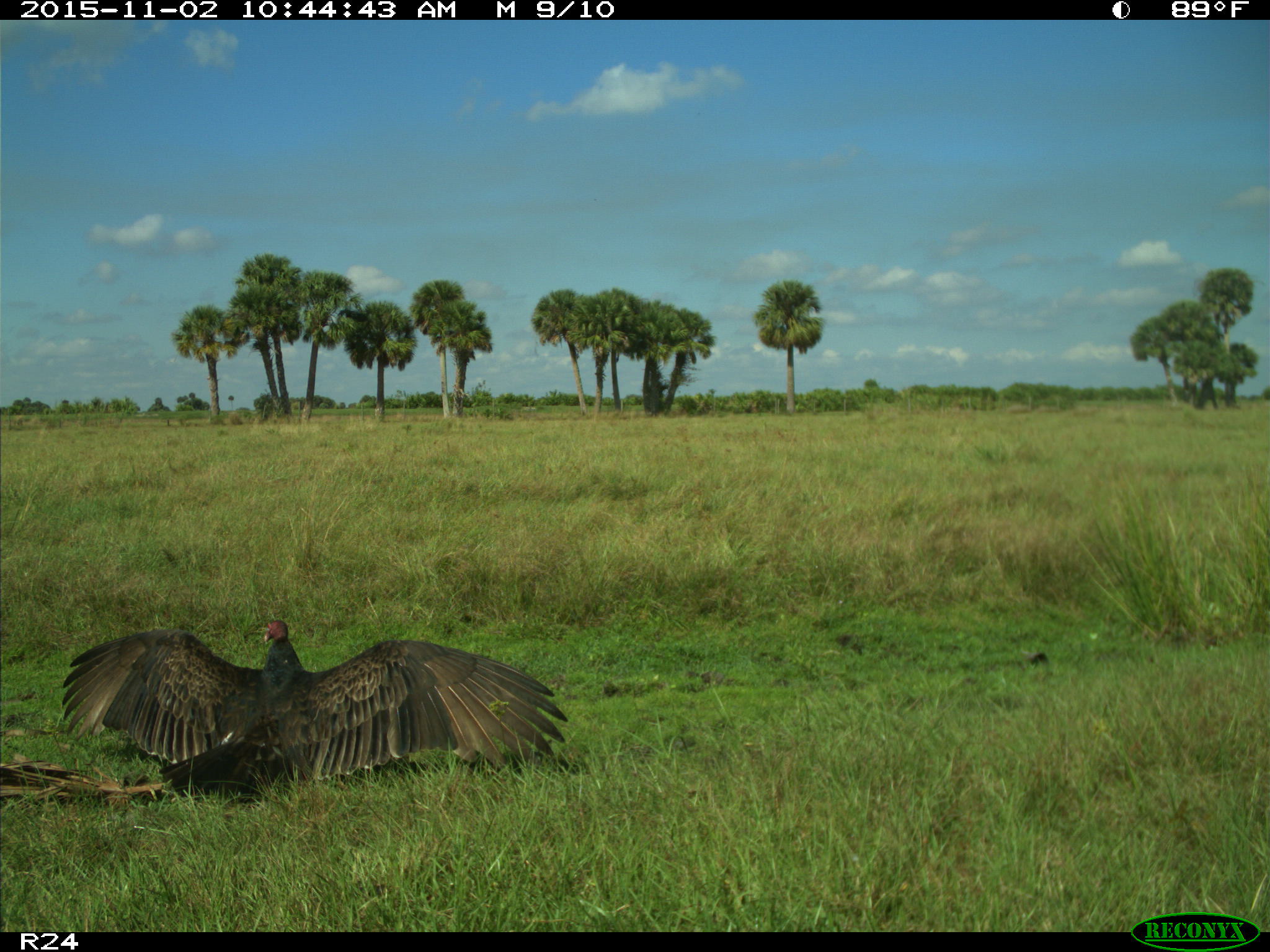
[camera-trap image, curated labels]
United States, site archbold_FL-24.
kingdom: Animalia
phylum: Chordata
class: Aves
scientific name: Aves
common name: birds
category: unidentified bird